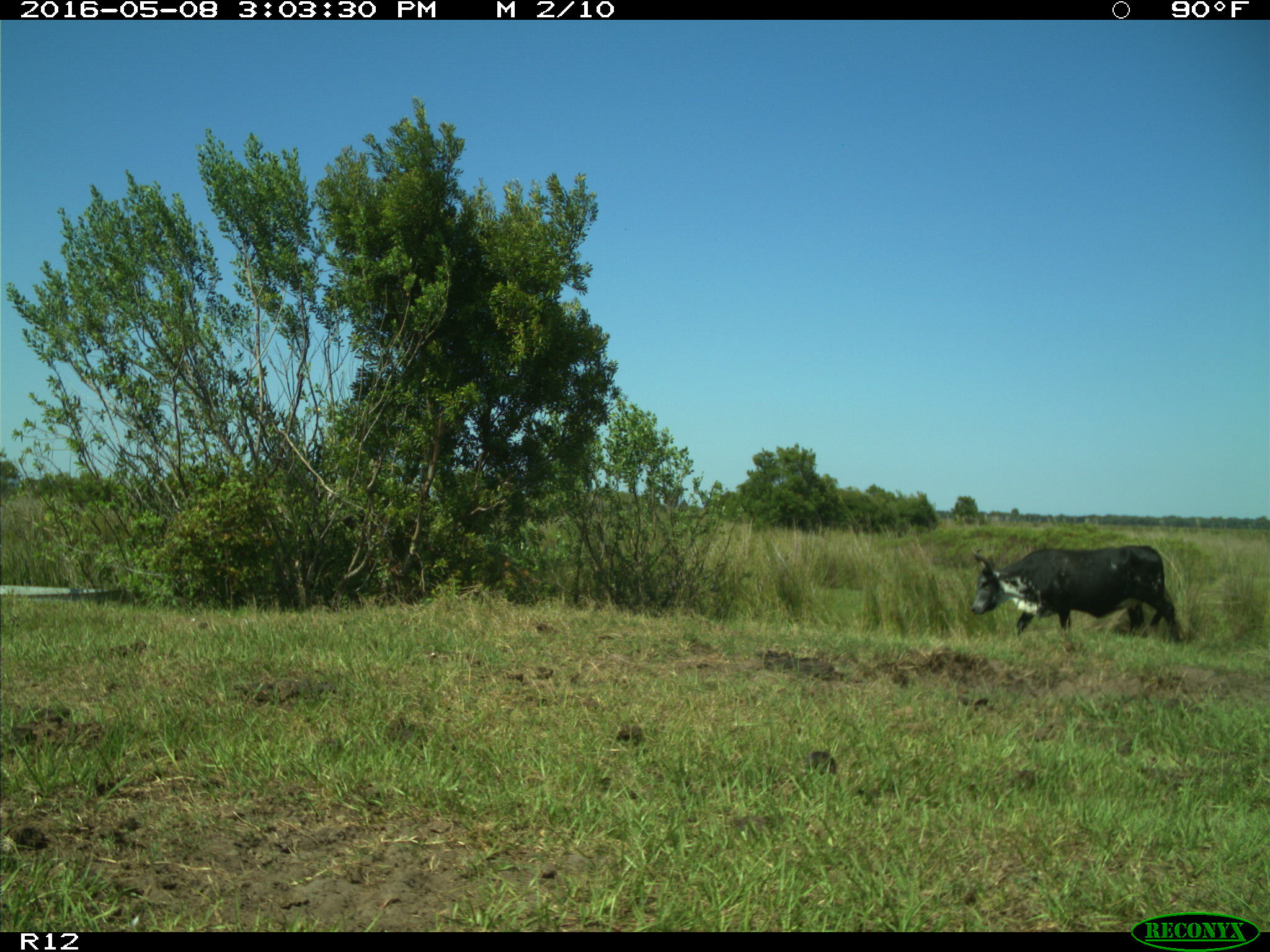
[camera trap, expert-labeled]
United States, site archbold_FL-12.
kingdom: Animalia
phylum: Chordata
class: Mammalia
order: Artiodactyla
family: Bovidae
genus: Bos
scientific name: Bos taurus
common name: domestic cow